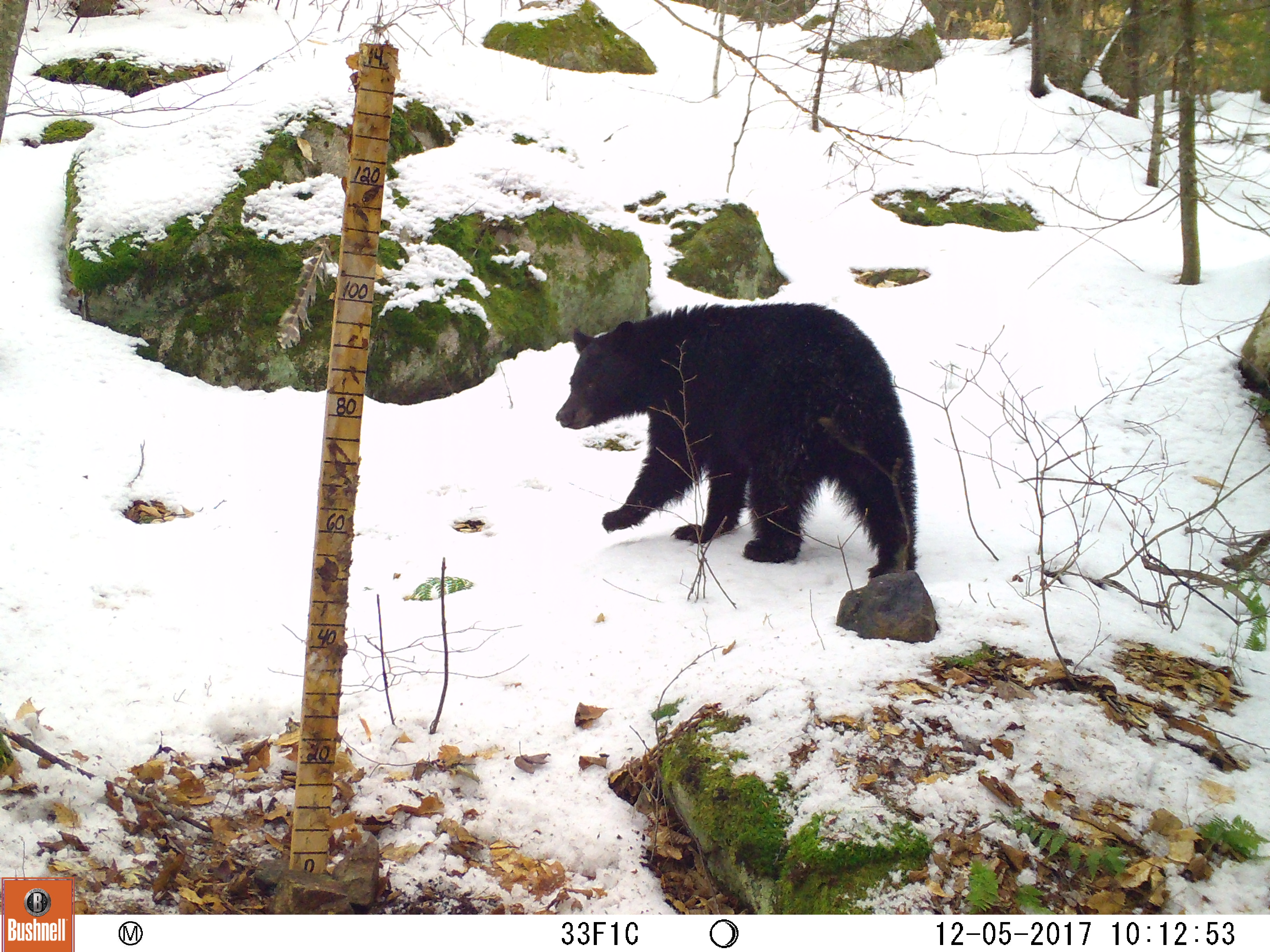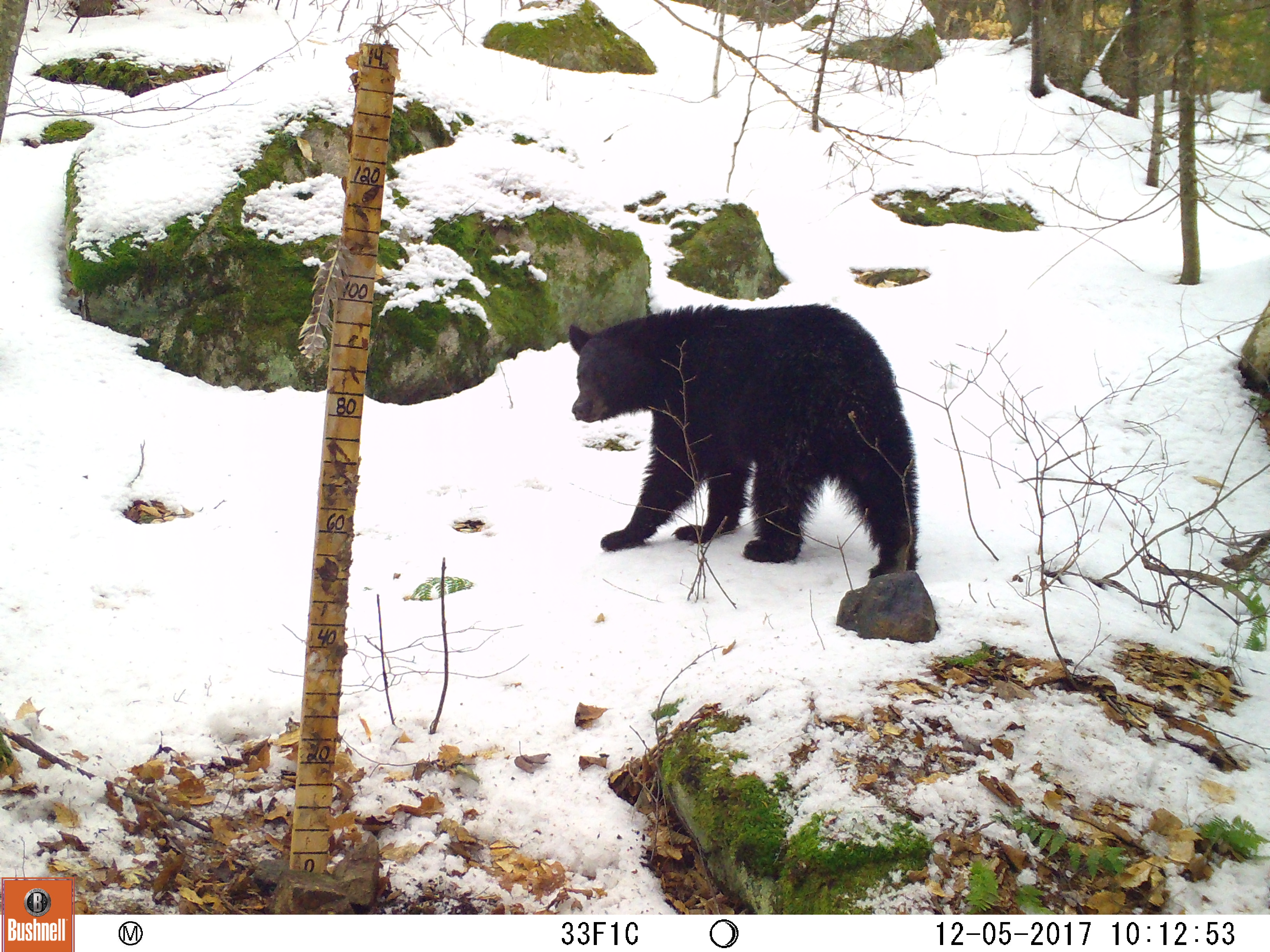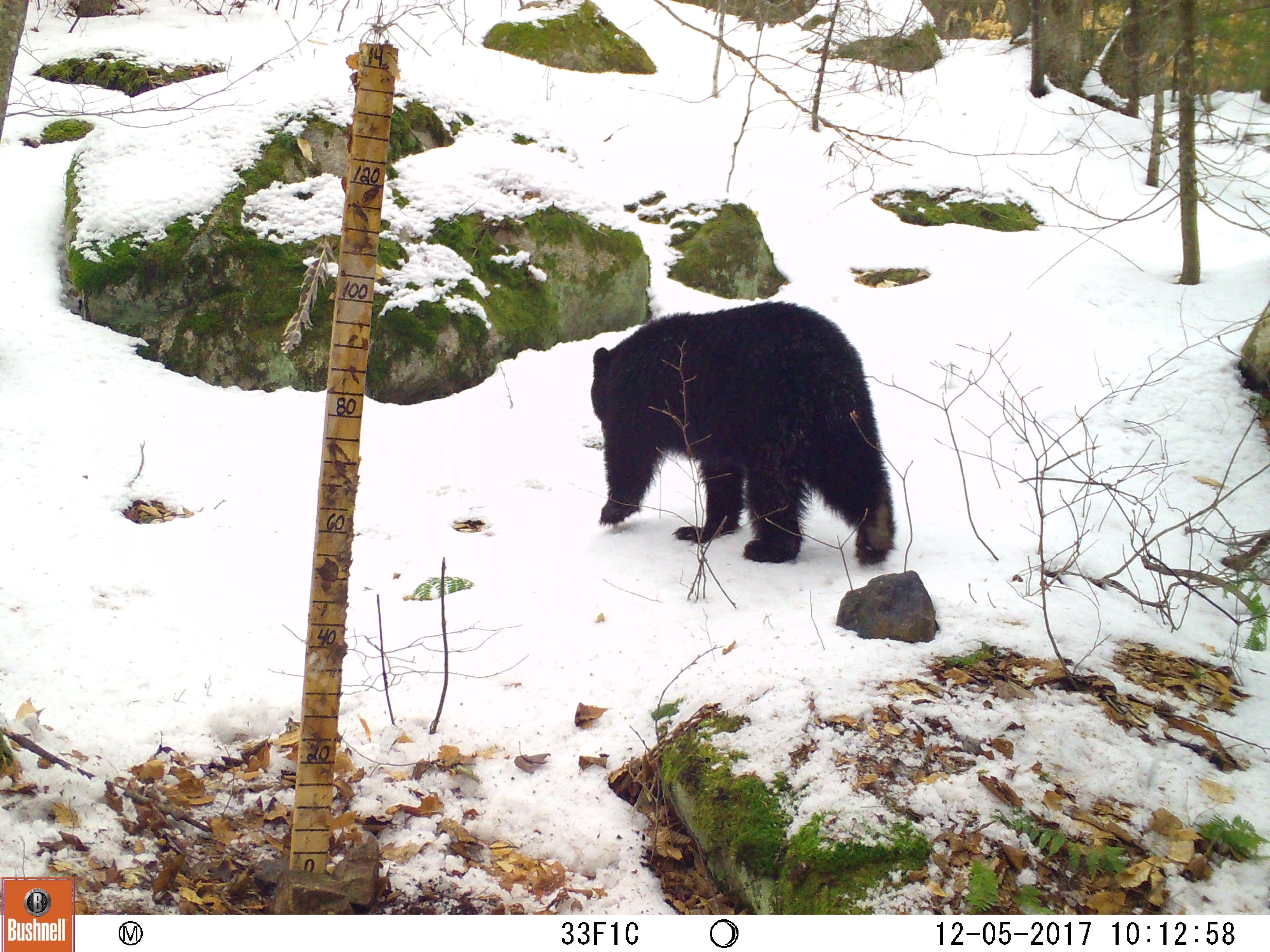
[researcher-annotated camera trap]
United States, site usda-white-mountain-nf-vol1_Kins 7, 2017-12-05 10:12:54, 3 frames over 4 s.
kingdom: Animalia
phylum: Chordata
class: Mammalia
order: Carnivora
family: Ursidae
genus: Ursus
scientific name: Ursus americanus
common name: black bear